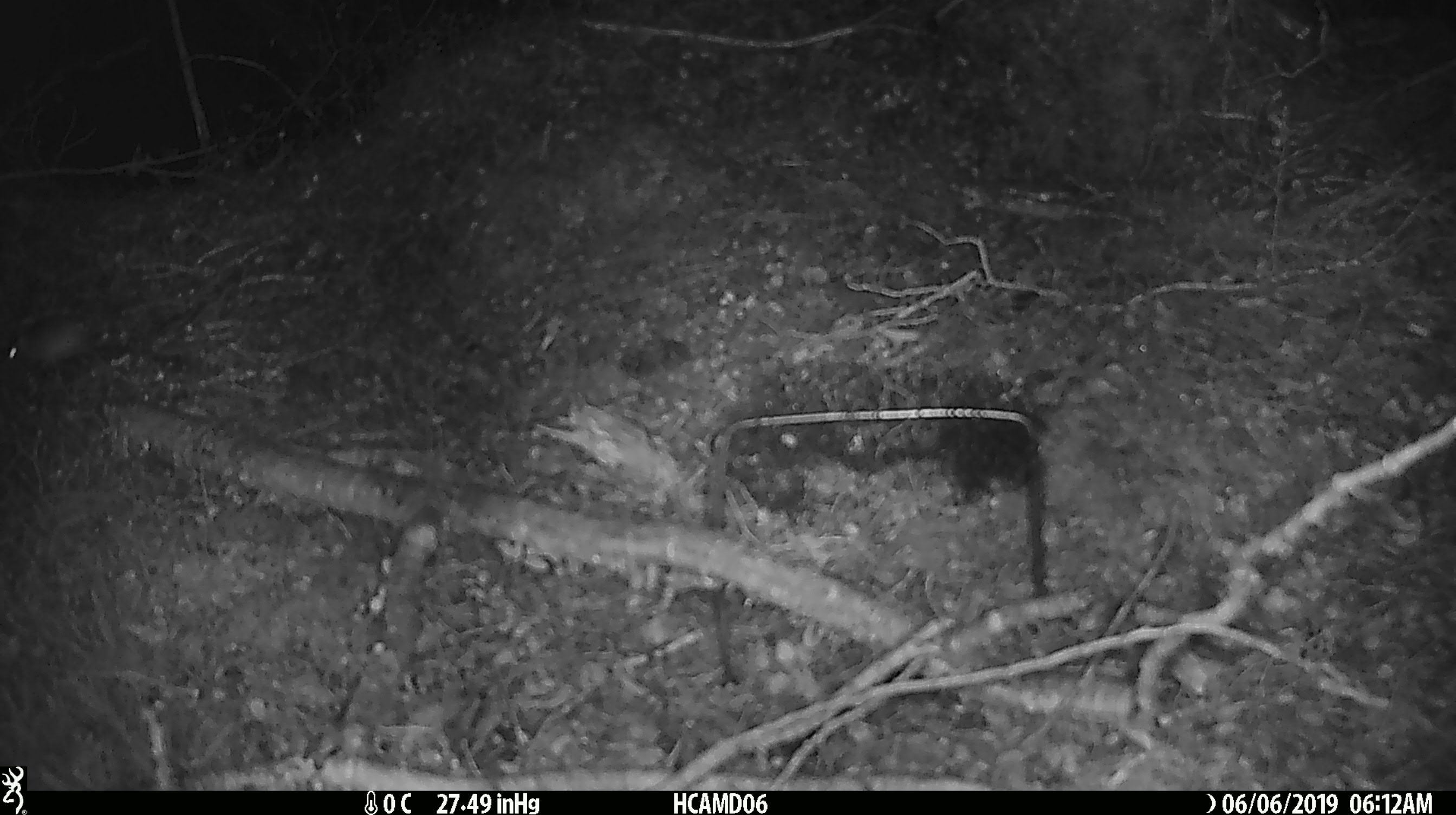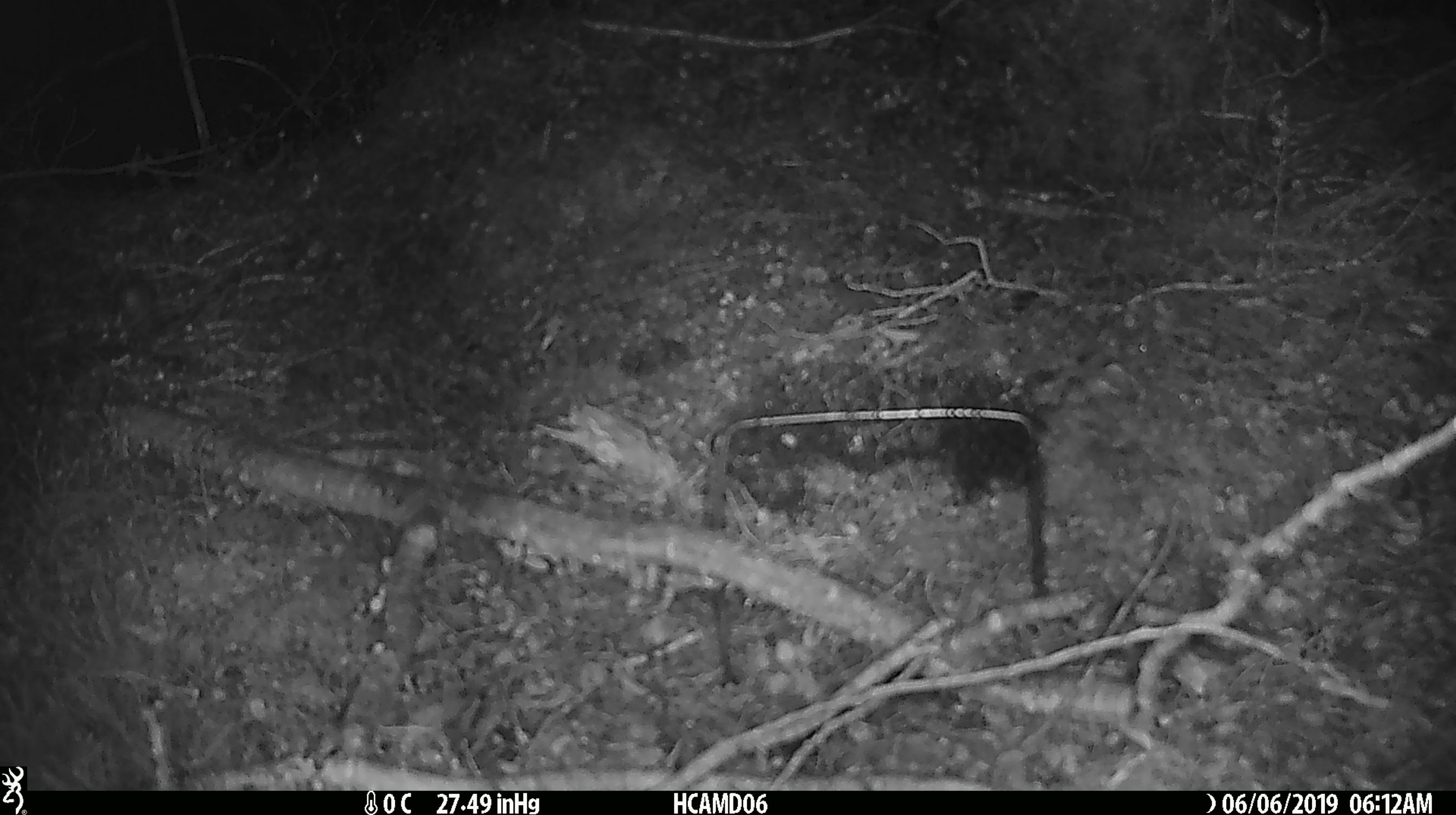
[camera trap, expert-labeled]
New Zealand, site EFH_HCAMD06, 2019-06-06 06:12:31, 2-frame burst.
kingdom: Animalia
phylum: Chordata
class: Mammalia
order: Rodentia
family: Muridae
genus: Mus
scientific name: Mus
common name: mouse